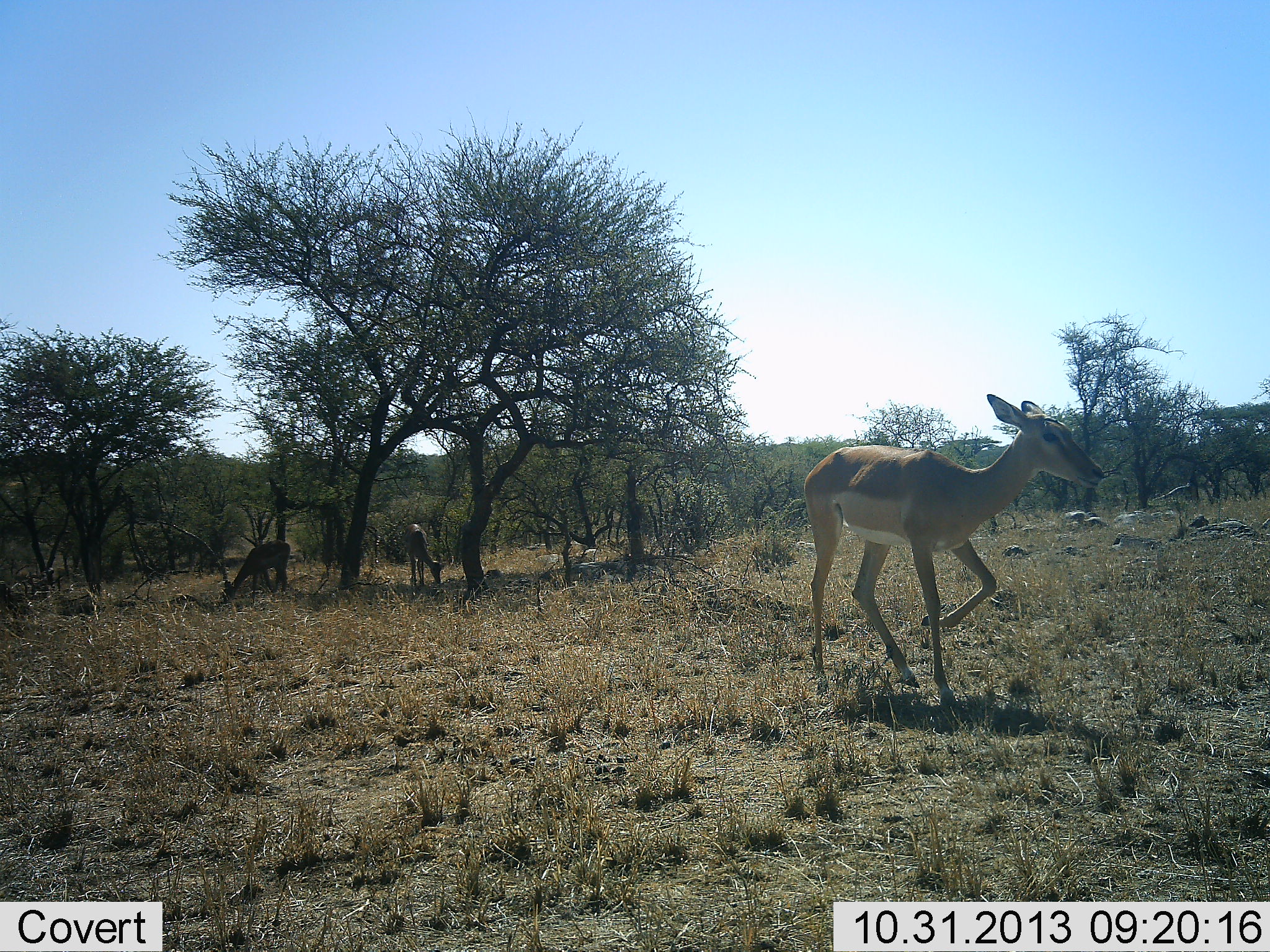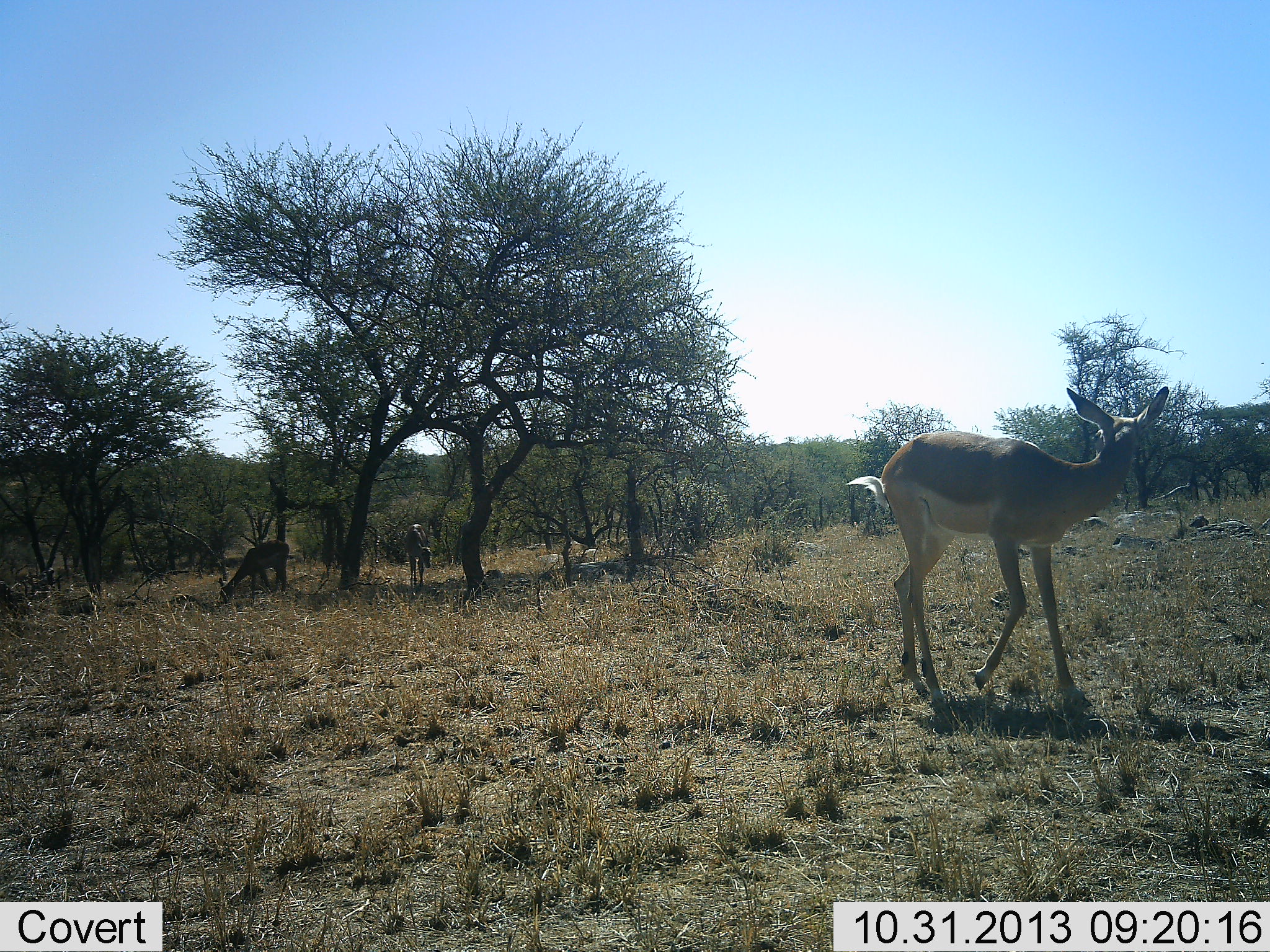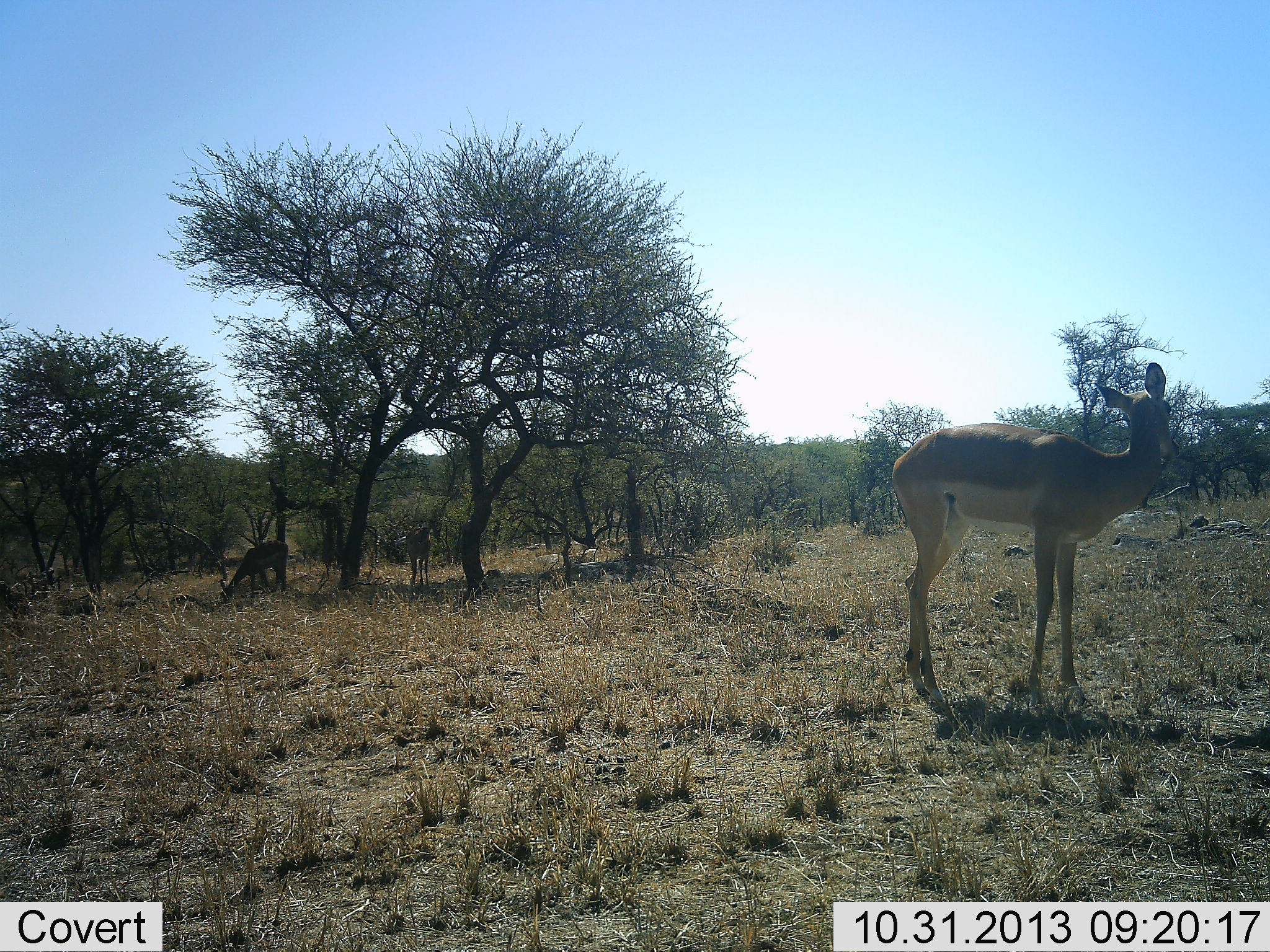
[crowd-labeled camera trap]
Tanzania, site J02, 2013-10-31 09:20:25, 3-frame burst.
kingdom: Animalia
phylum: Chordata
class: Mammalia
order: Artiodactyla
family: Bovidae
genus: Aepyceros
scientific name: Aepyceros melampus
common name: impala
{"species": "impala (Aepyceros melampus)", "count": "3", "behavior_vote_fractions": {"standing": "50%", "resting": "8%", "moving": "83%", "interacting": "0%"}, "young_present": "0%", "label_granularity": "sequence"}